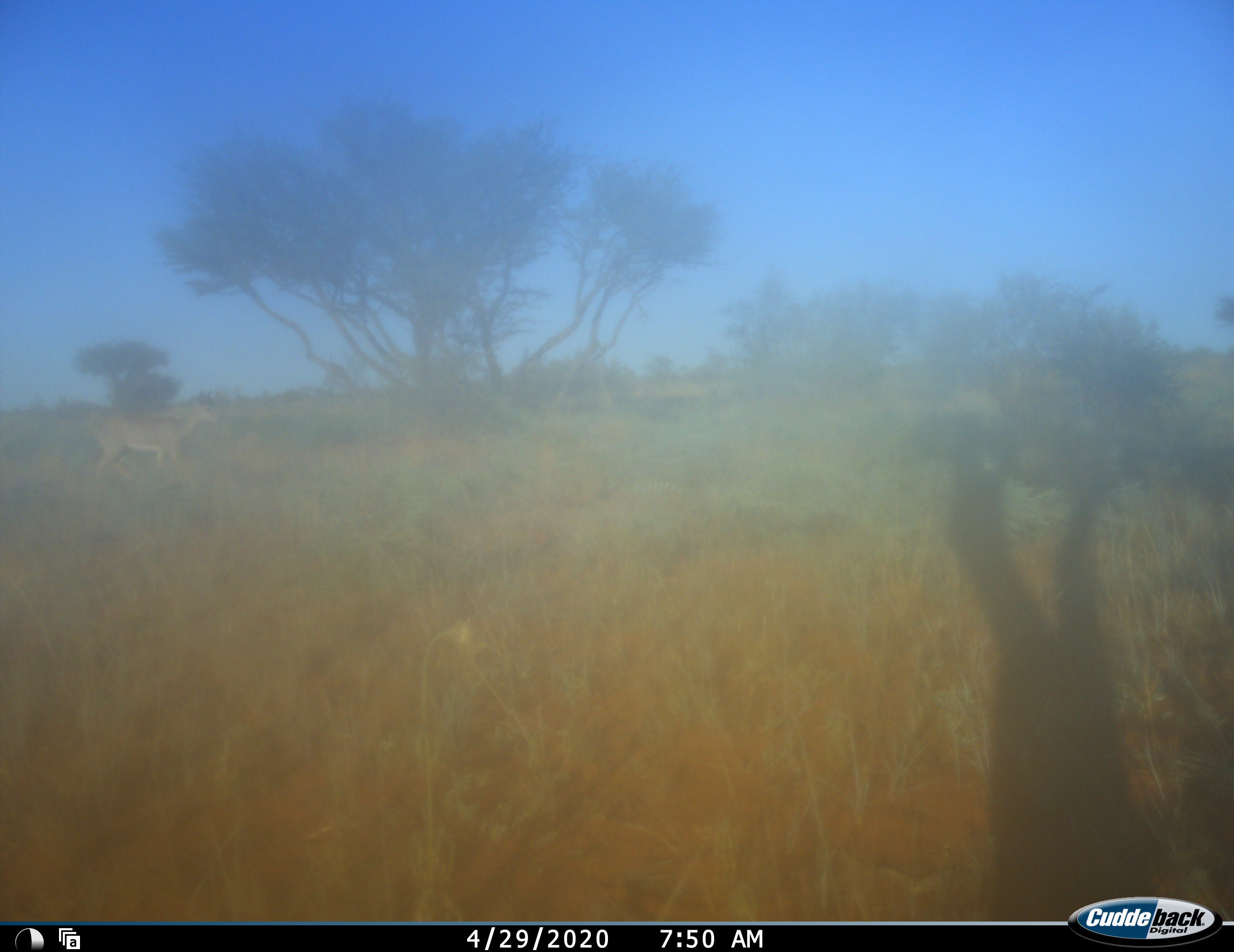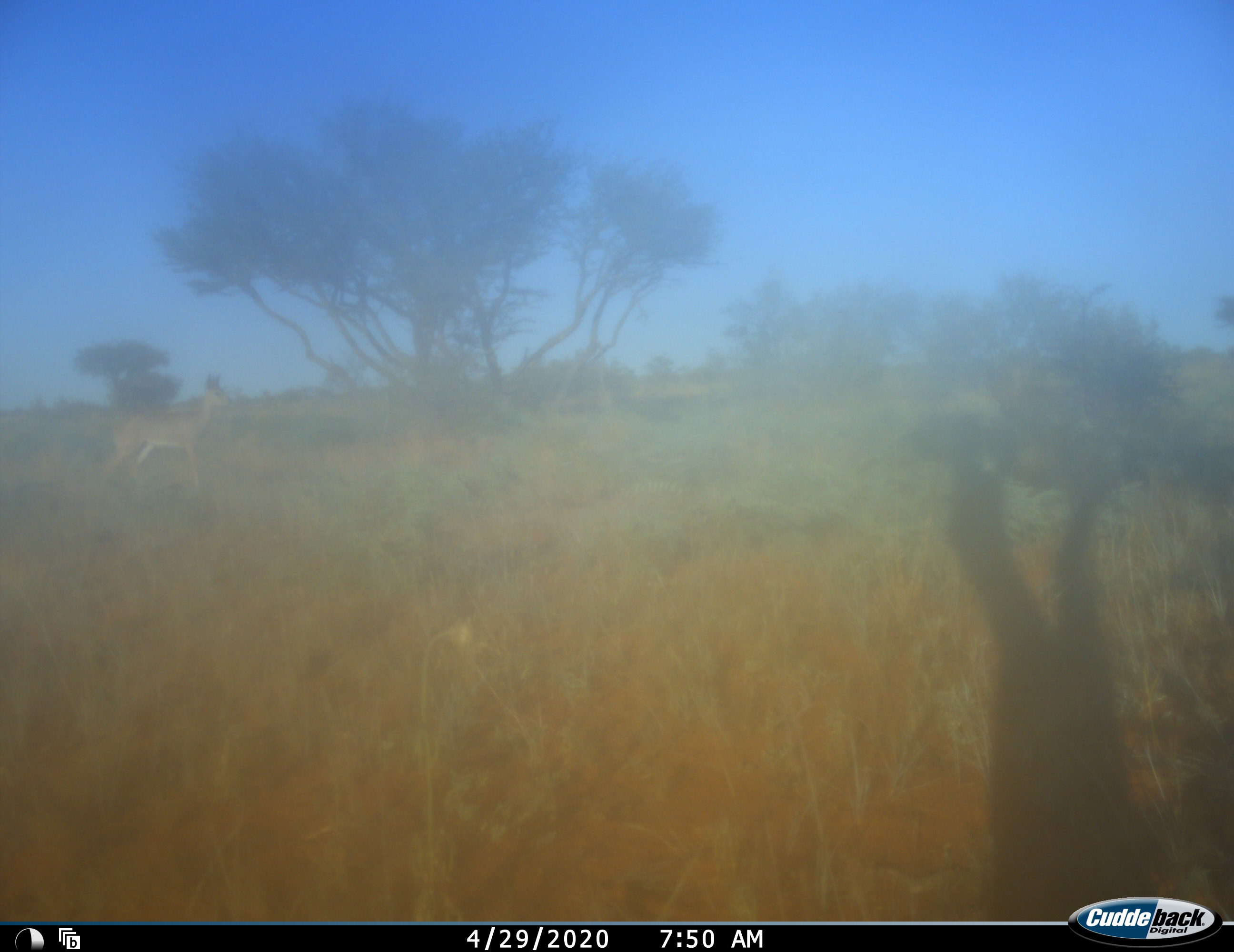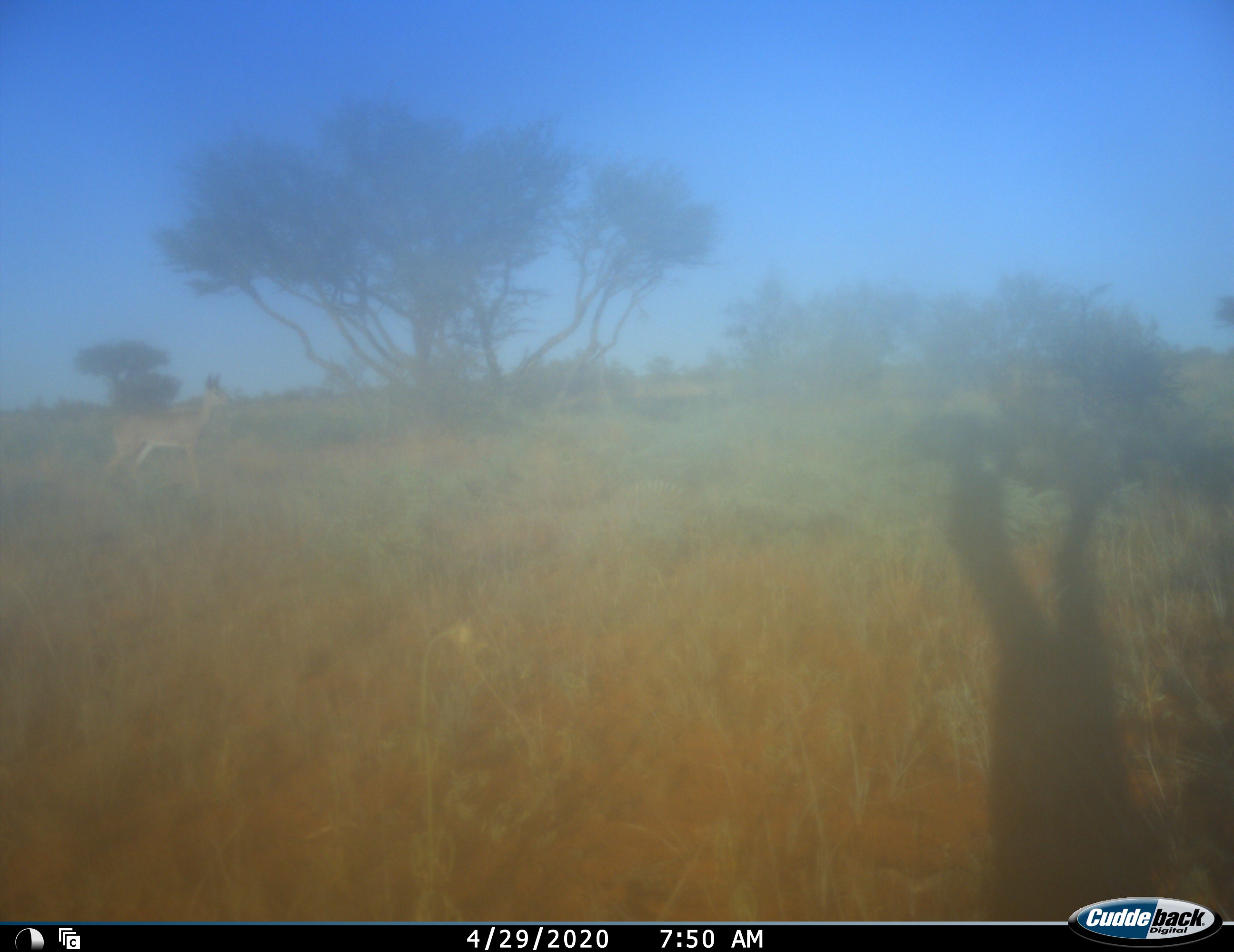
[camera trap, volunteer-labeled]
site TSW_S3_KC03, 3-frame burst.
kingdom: Animalia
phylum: Chordata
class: Mammalia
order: Artiodactyla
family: Bovidae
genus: Aepyceros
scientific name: Aepyceros melampus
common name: impala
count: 1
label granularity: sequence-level